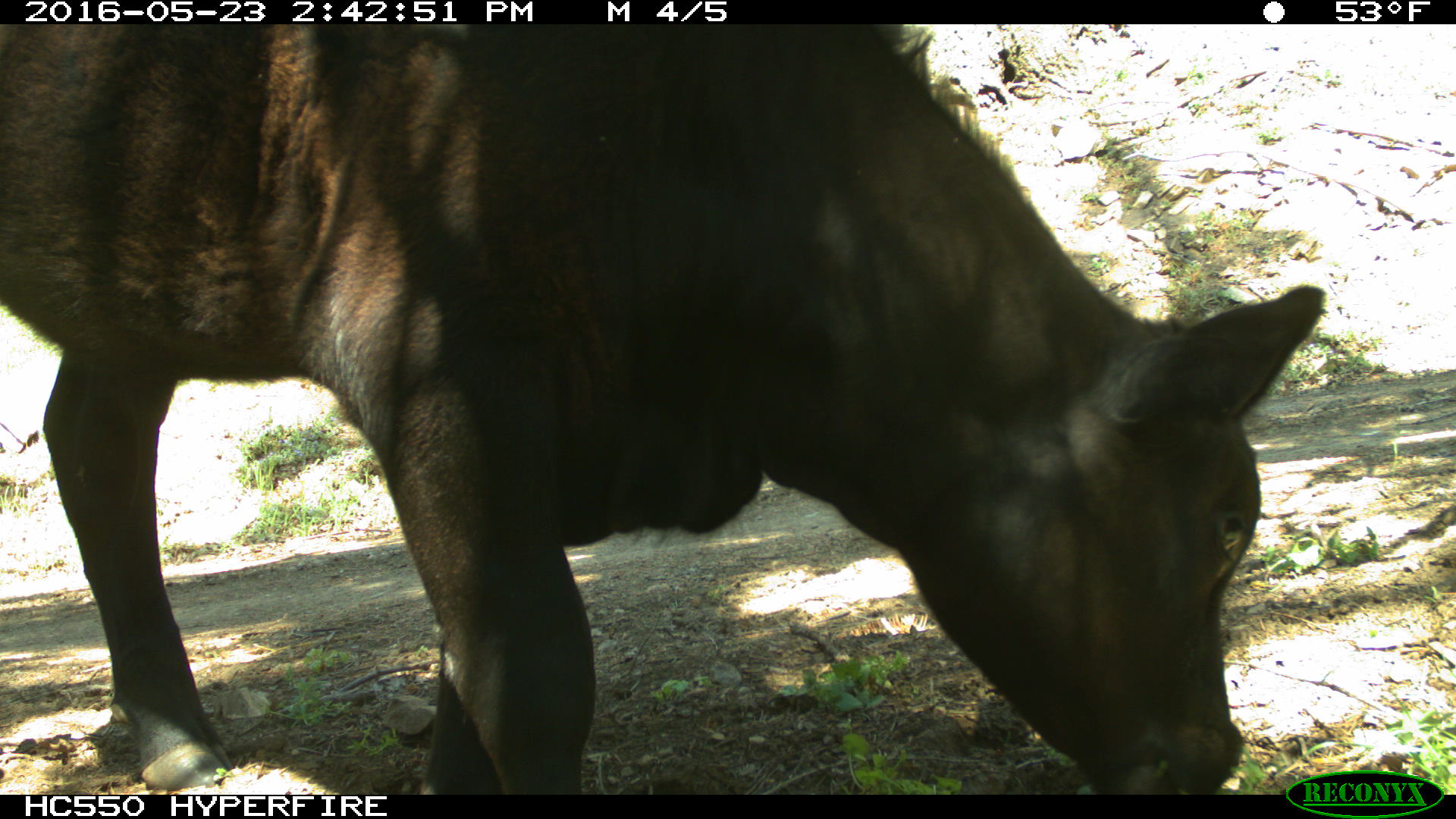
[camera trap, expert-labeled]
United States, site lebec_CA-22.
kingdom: Animalia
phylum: Chordata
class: Mammalia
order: Artiodactyla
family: Bovidae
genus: Bos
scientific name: Bos taurus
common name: domestic cow